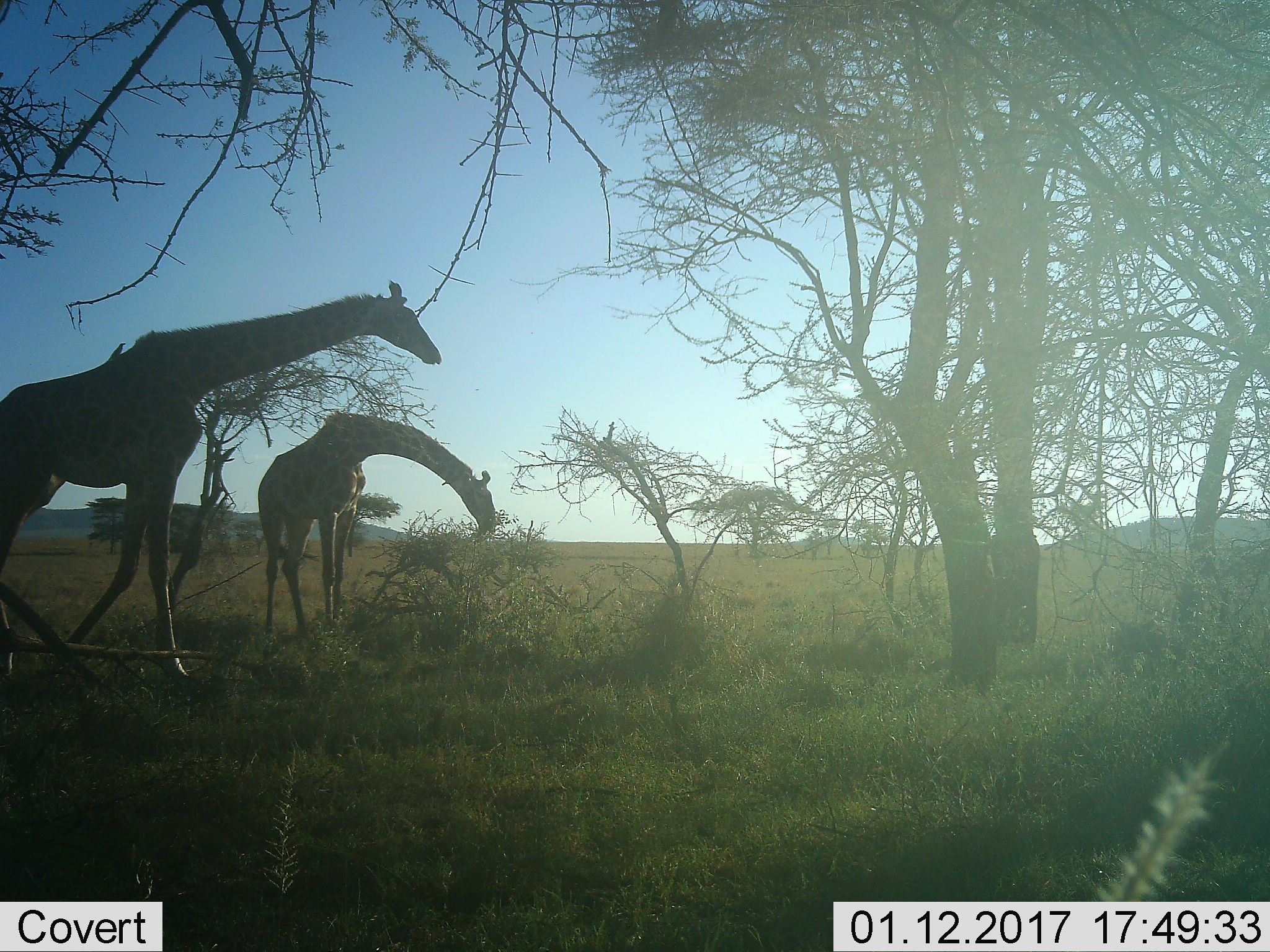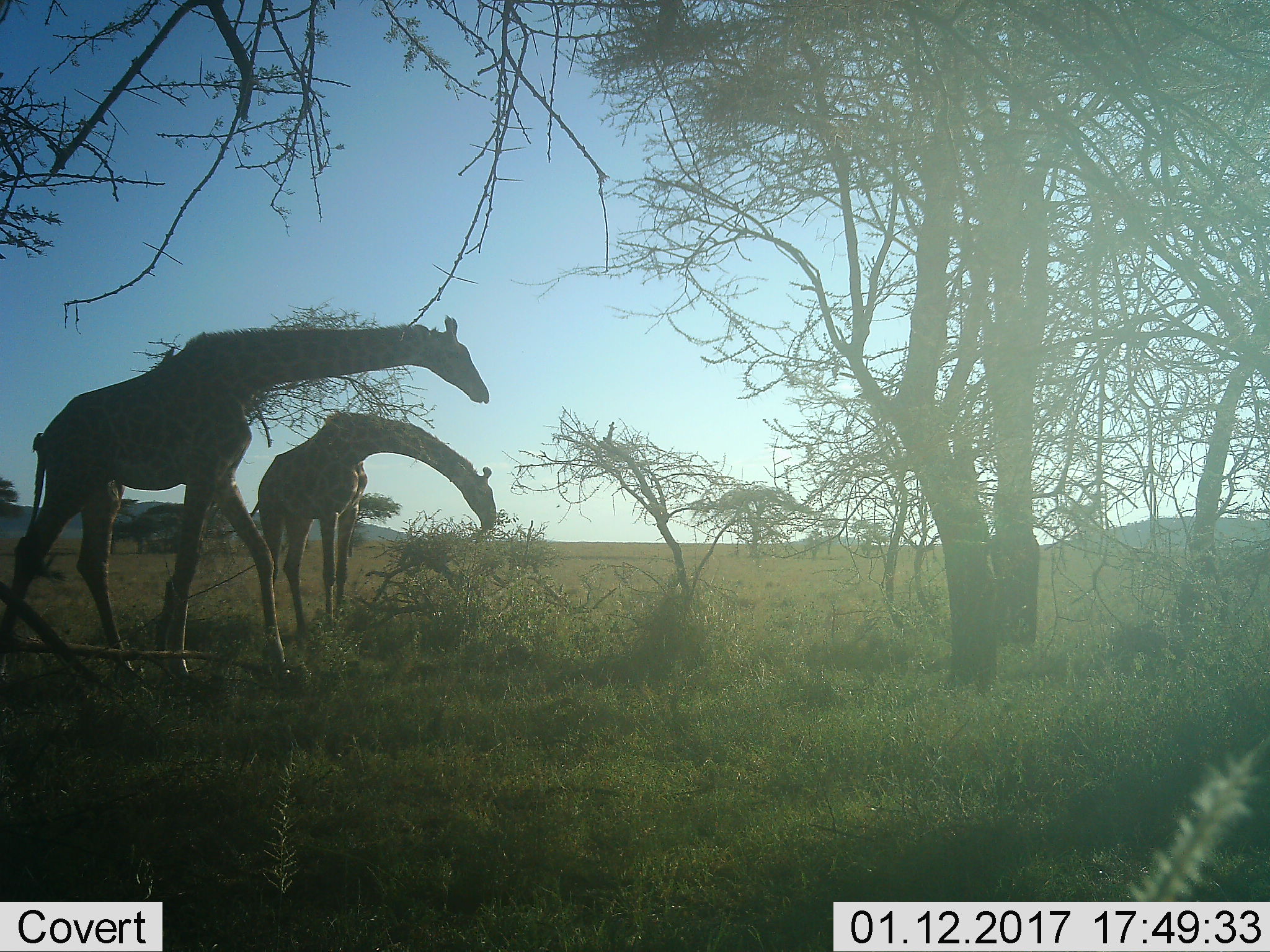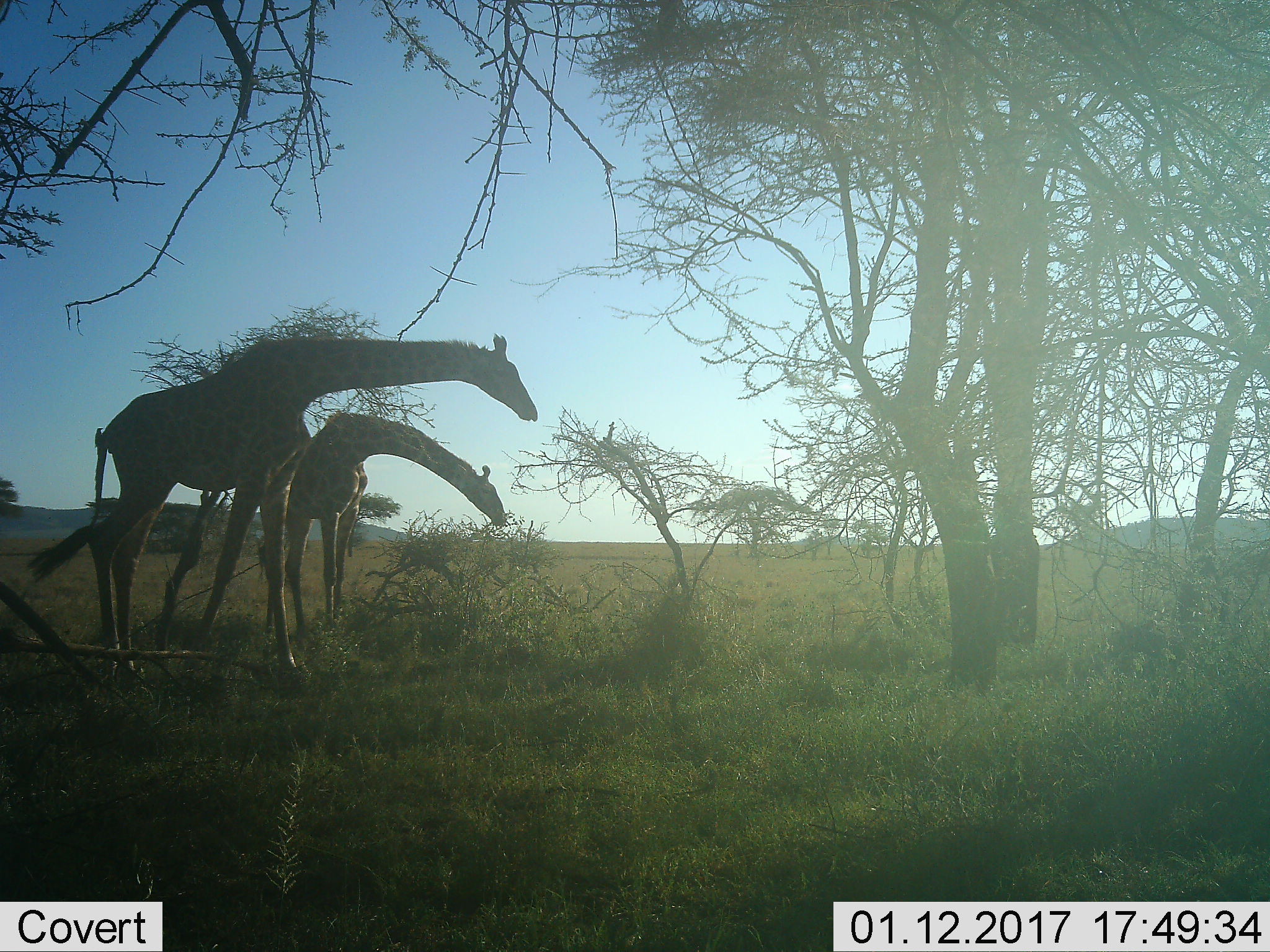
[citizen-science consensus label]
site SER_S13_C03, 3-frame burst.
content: unidentified animal